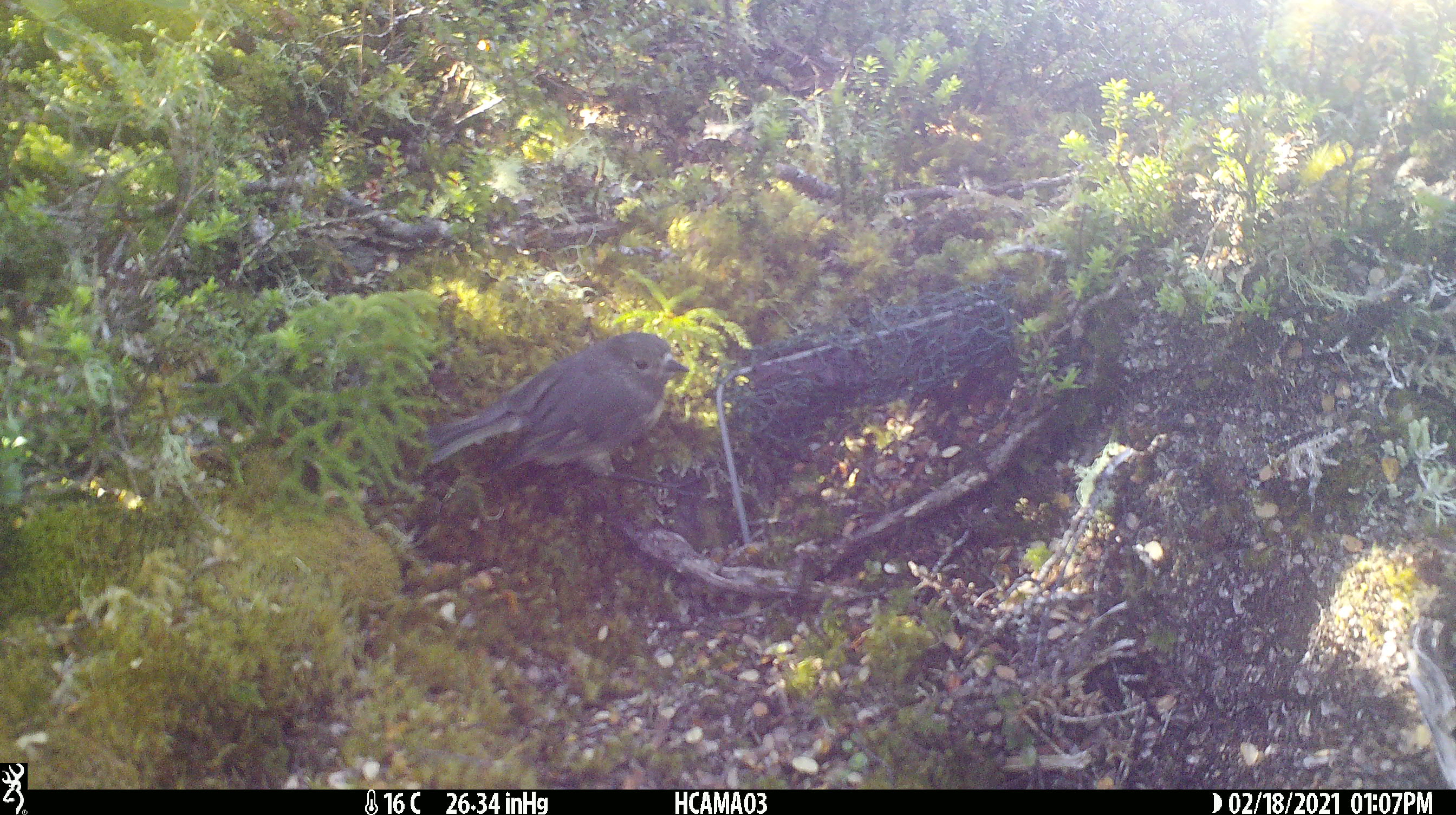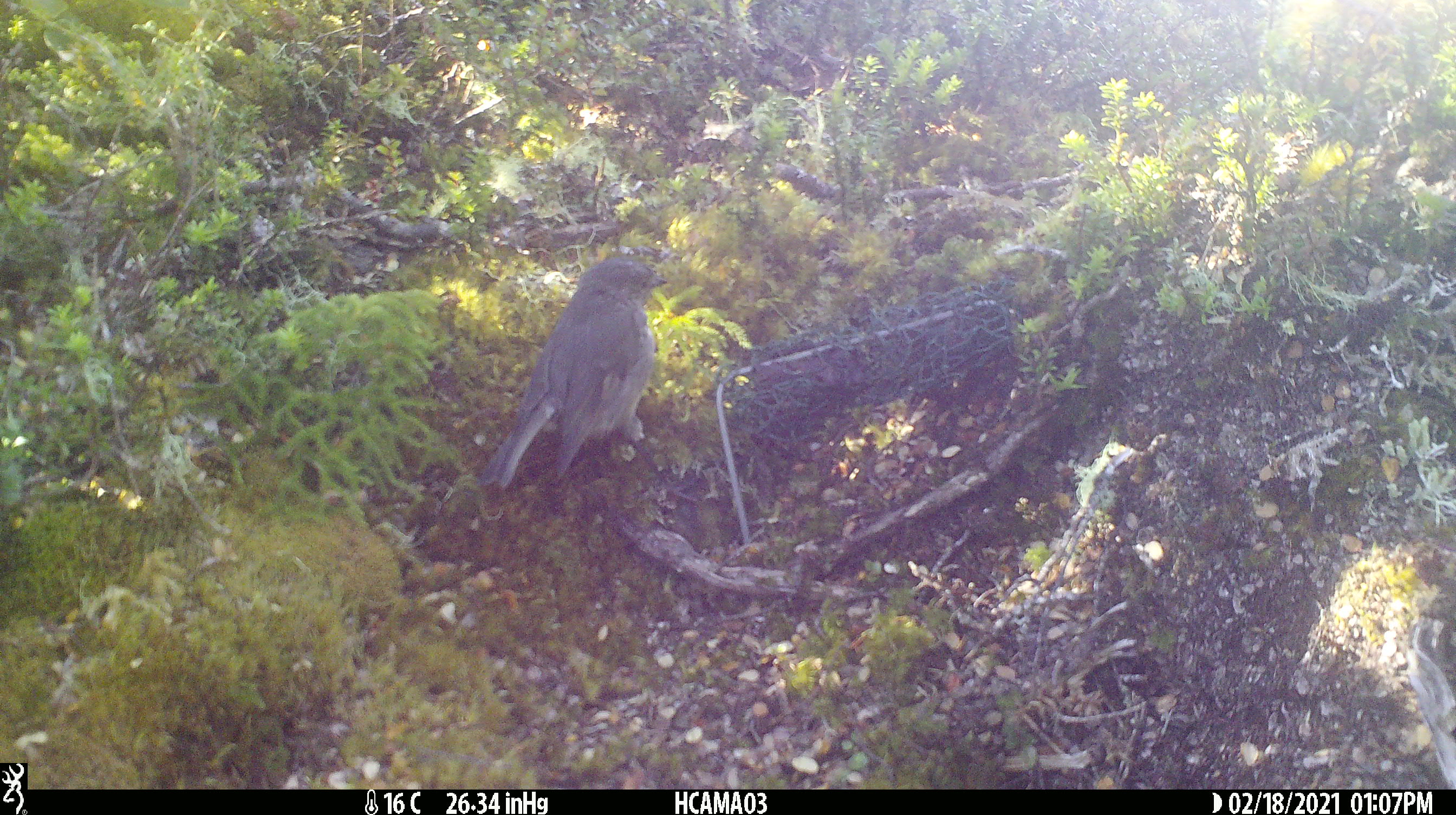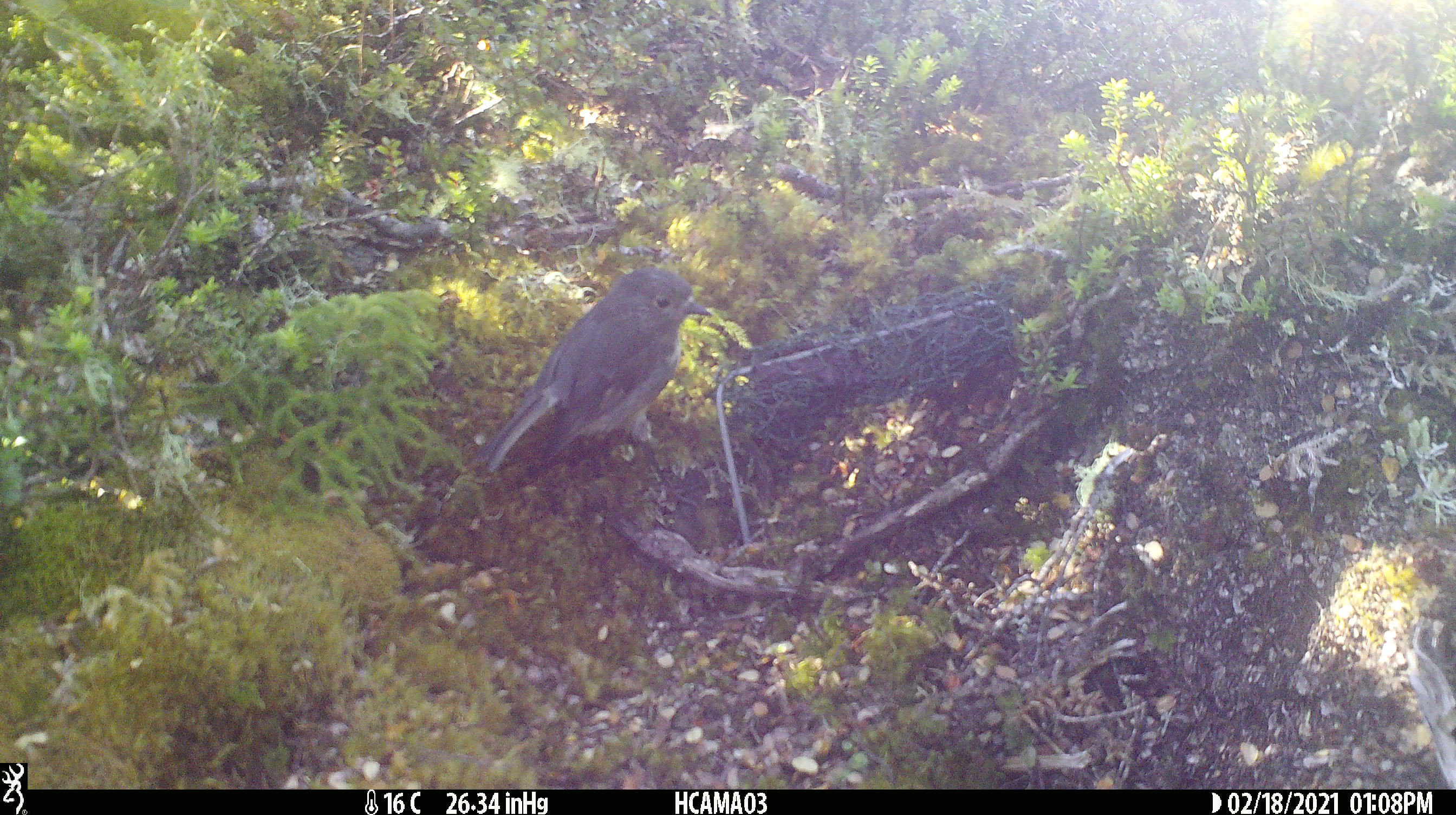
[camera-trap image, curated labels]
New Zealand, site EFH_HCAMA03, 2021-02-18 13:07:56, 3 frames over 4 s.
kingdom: Animalia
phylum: Chordata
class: Aves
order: Passeriformes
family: Petroicidae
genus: Petroica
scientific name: Petroica australis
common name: new zealand robin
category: robin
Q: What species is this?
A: Robin (new zealand robin) (Petroica australis).